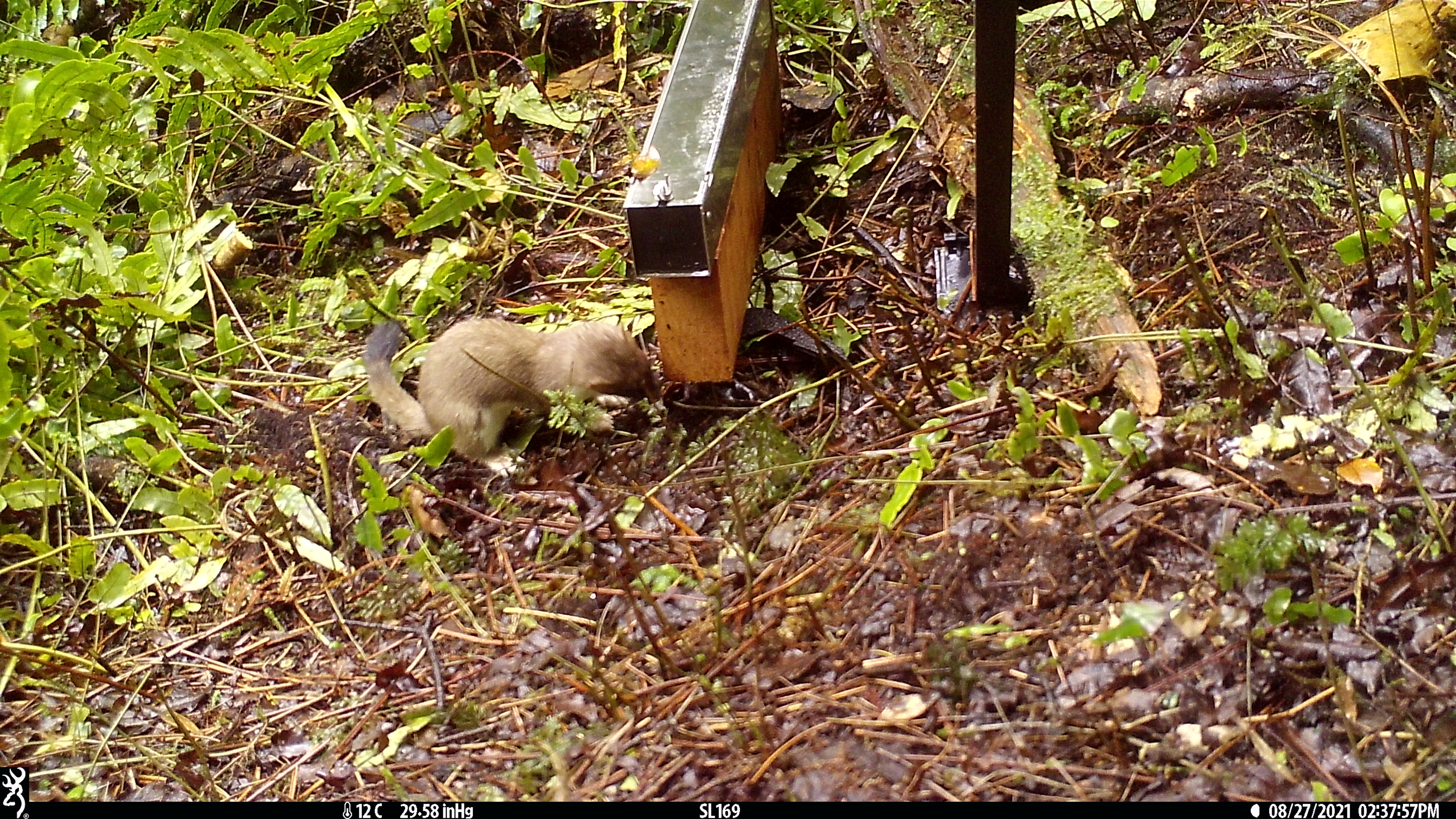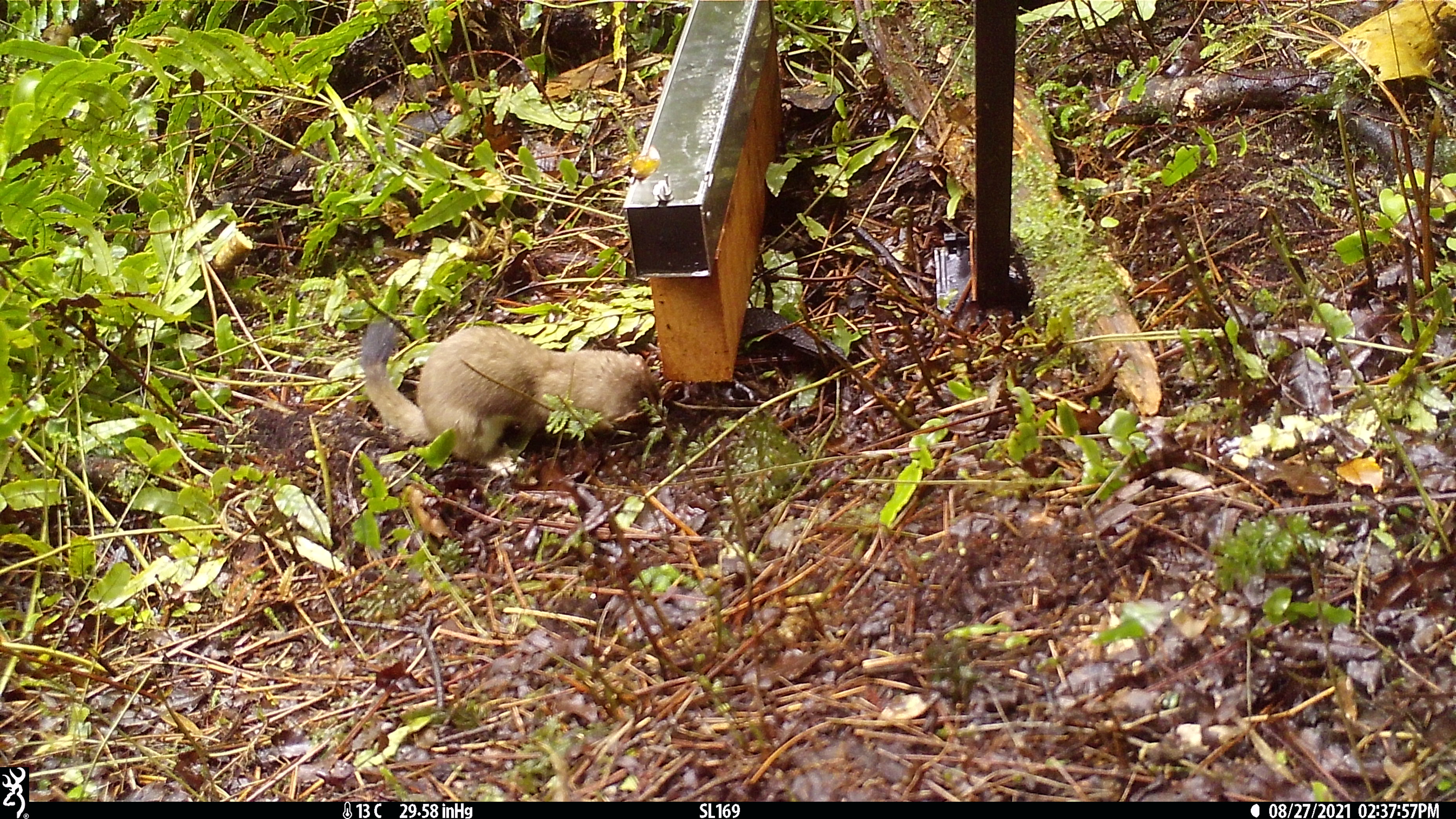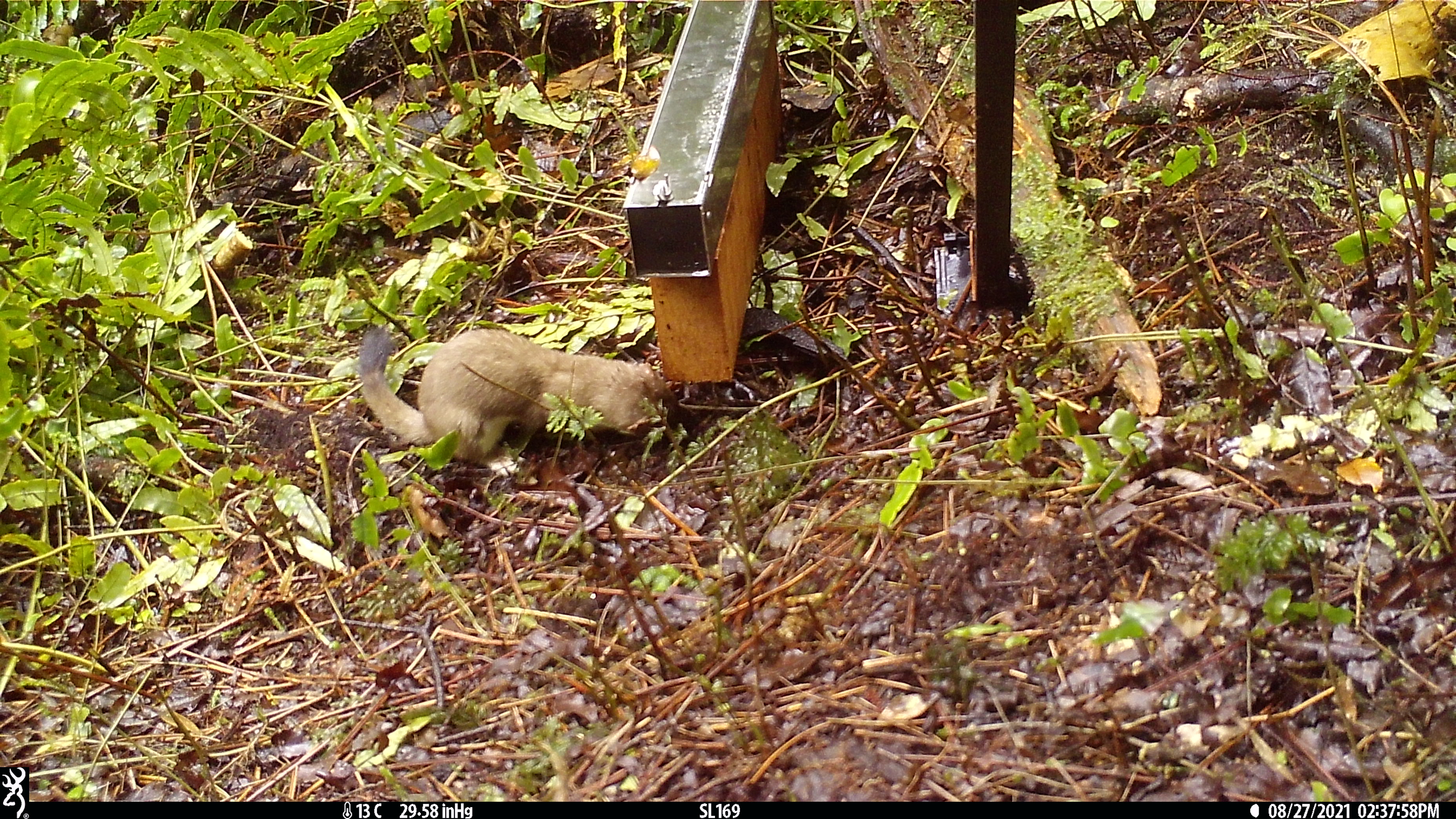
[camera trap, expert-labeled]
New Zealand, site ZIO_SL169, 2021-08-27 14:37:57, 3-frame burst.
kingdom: Animalia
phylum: Chordata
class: Mammalia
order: Carnivora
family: Mustelidae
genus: Mustela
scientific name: Mustela erminea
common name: stoat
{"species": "stoat (Mustela erminea)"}